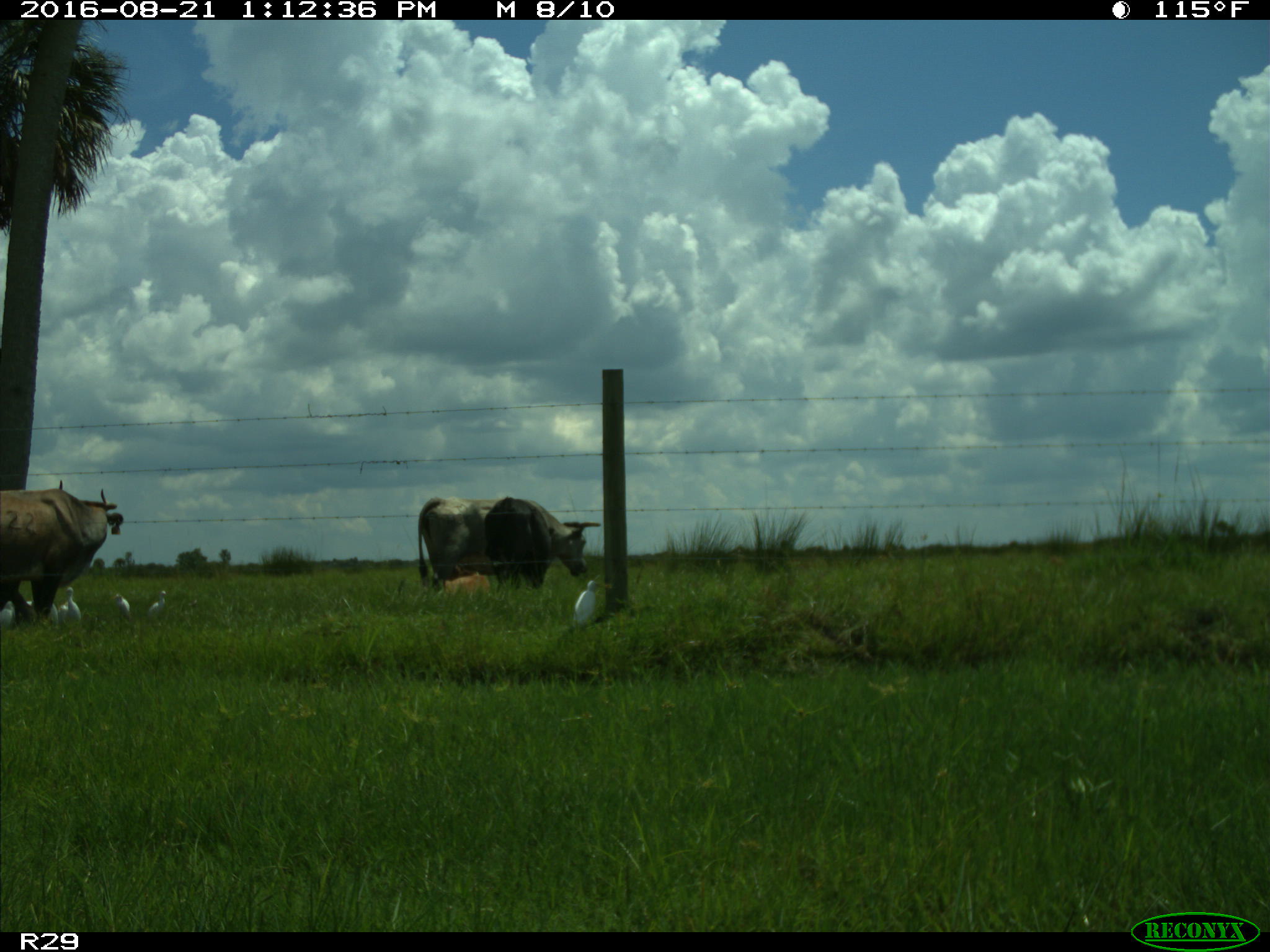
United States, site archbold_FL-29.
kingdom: Animalia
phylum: Chordata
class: Mammalia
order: Artiodactyla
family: Bovidae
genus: Bos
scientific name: Bos taurus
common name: domestic cow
Bos taurus (domestic cow).